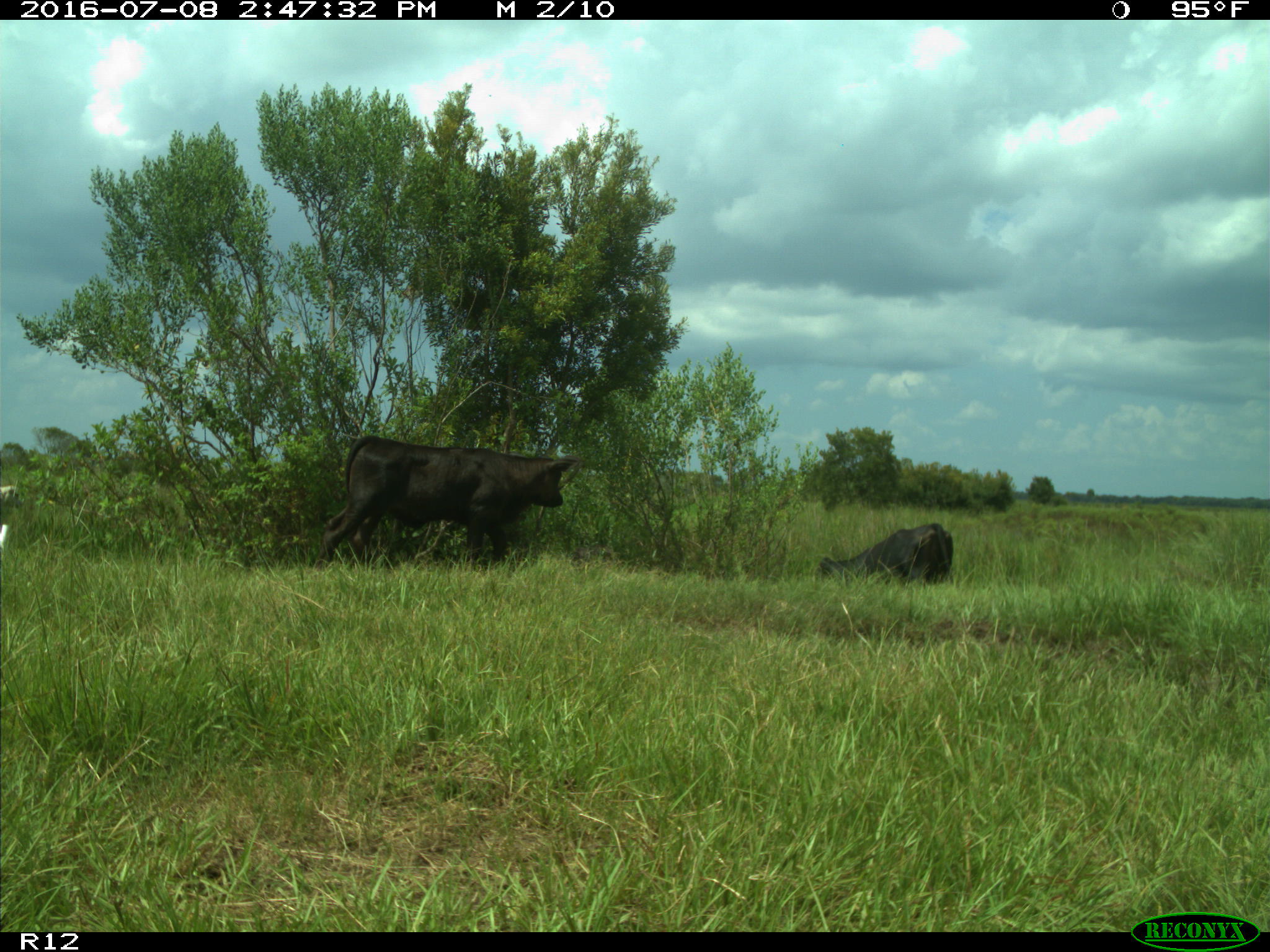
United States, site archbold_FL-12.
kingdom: Animalia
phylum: Chordata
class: Mammalia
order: Artiodactyla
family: Bovidae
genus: Bos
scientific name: Bos taurus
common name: domestic cow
Bos taurus (domestic cow).